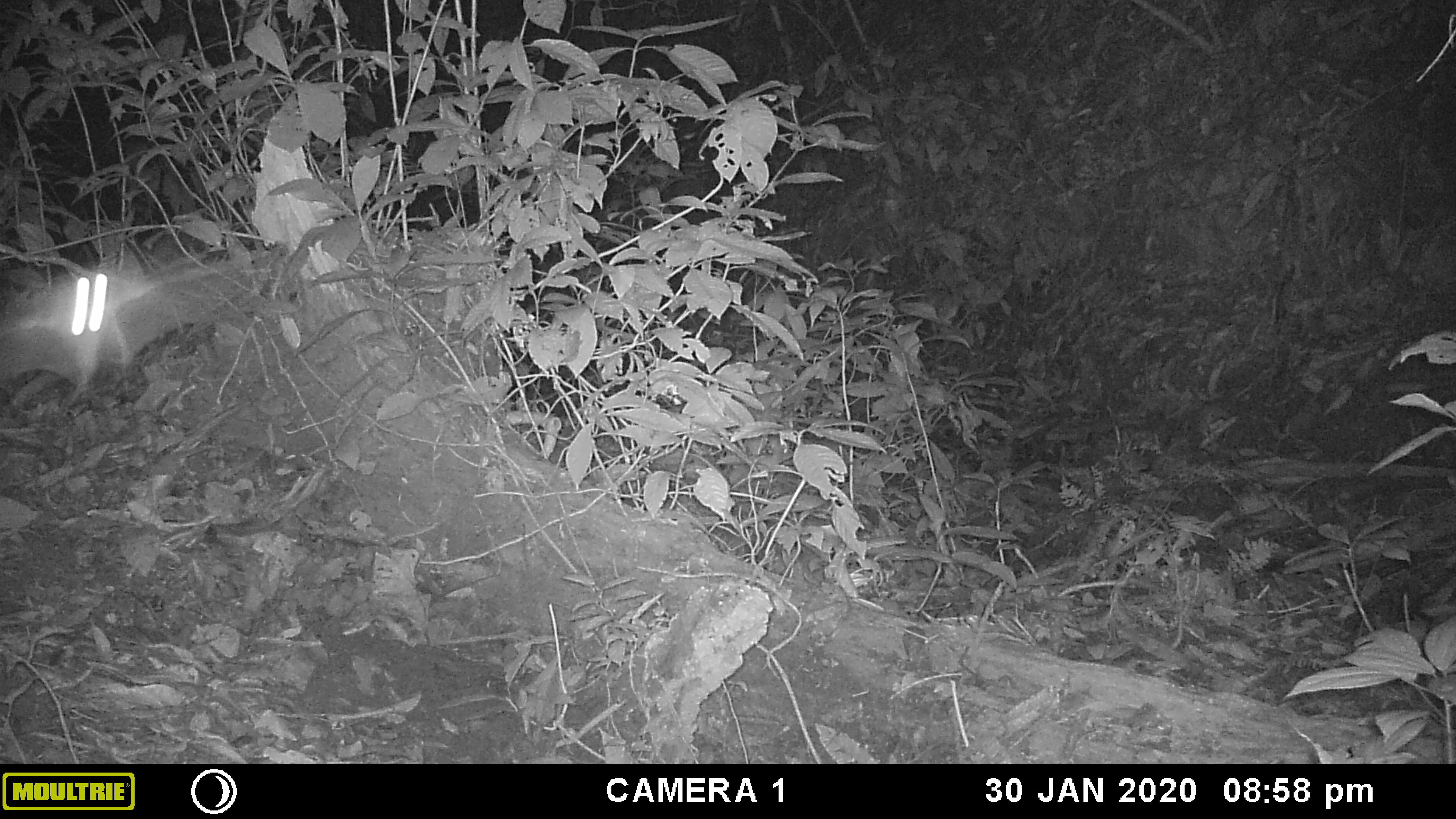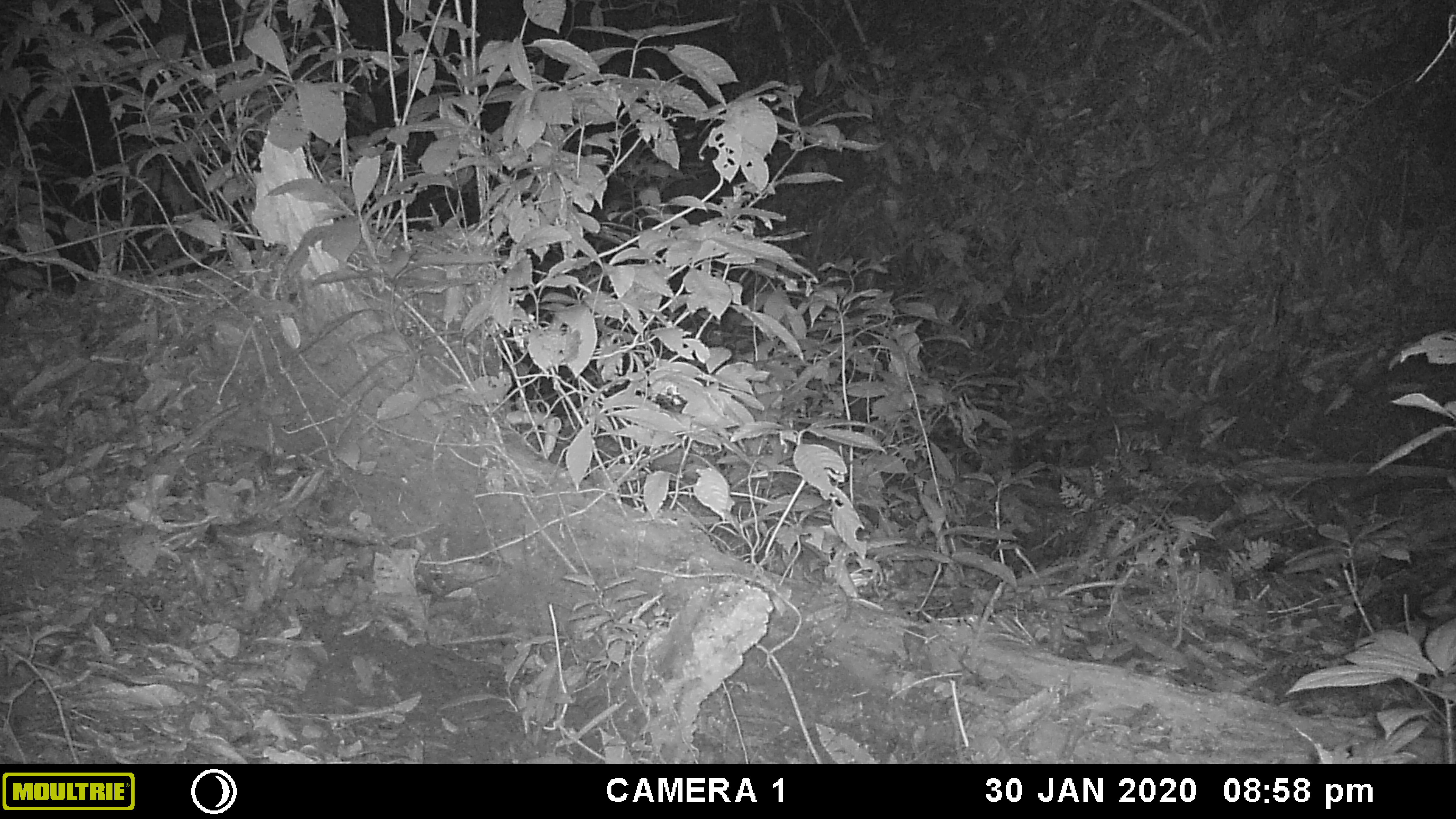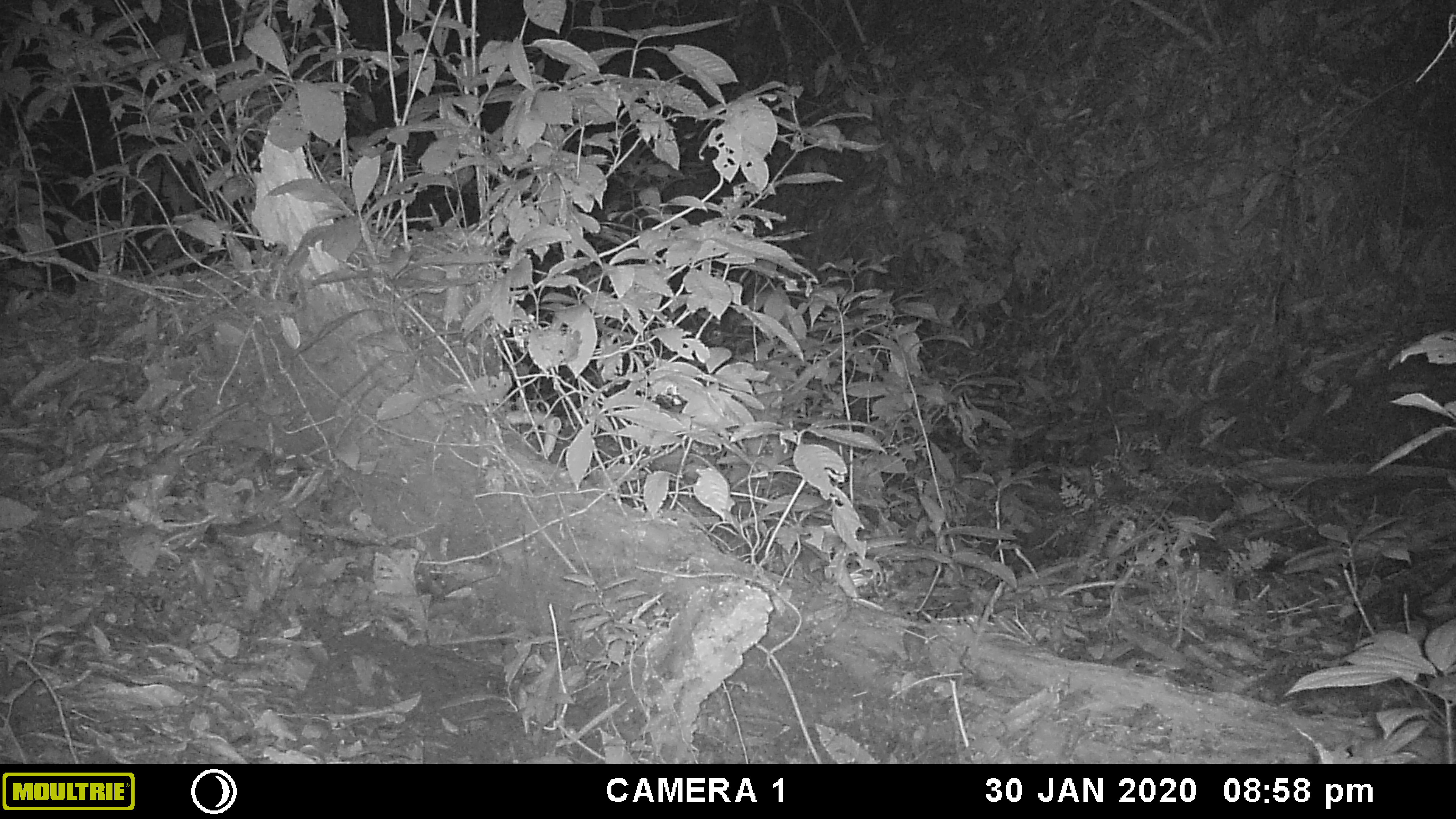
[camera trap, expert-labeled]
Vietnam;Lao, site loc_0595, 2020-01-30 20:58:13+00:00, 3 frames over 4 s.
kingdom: Animalia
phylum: Chordata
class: Mammalia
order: Chiroptera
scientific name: Chiroptera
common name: bat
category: unidentified bat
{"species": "unidentified bat (bat) (Chiroptera)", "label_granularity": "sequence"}